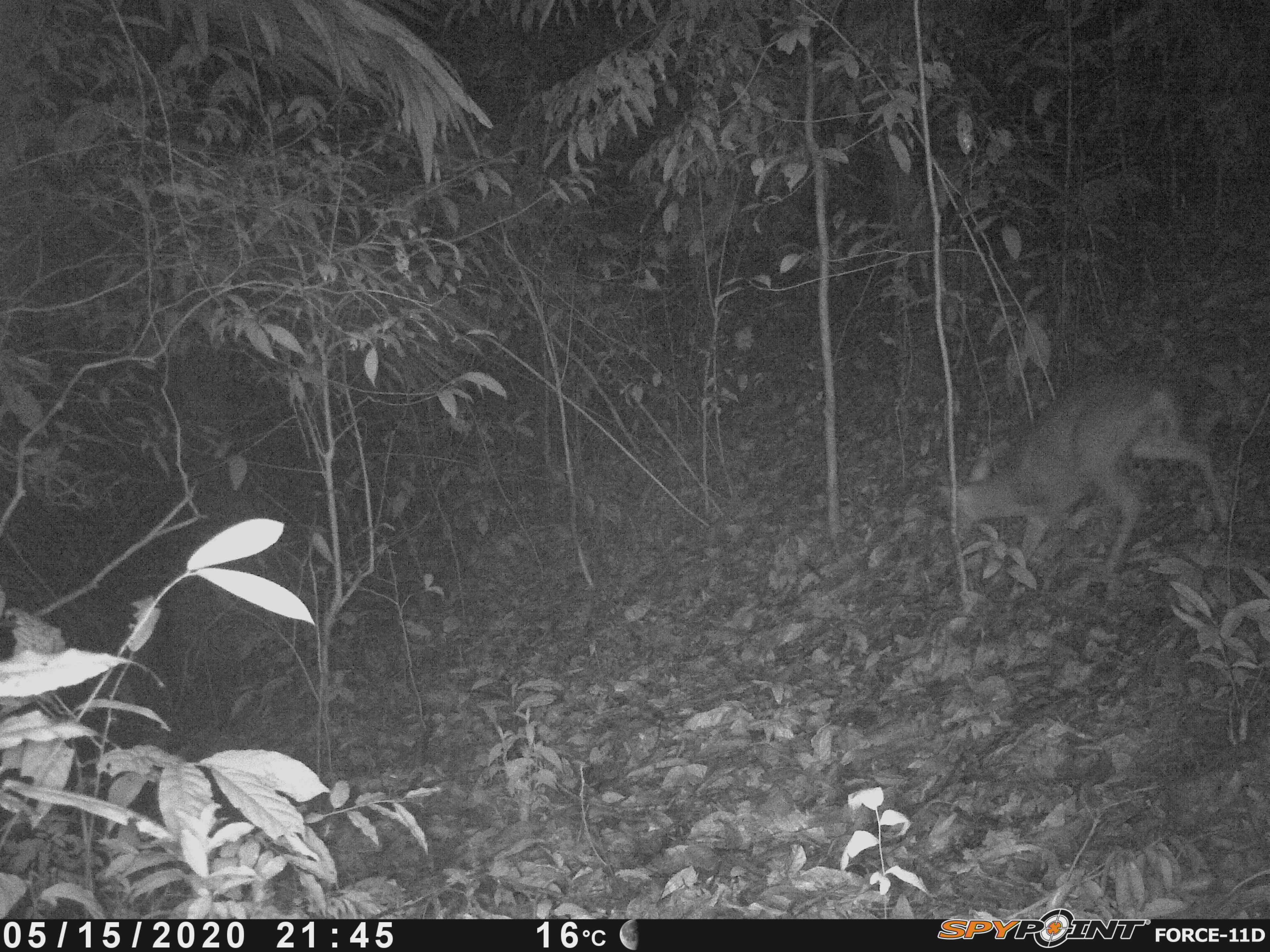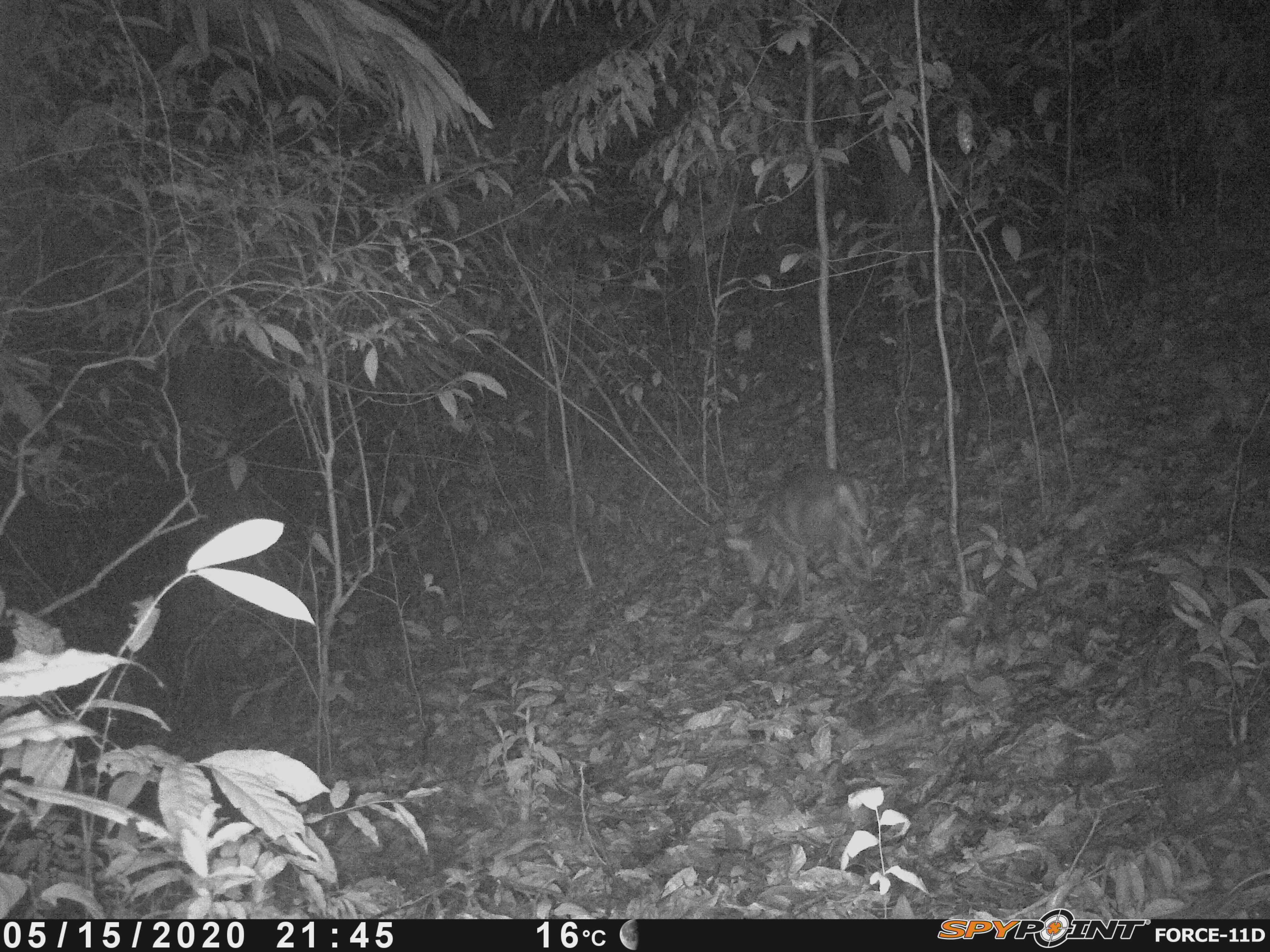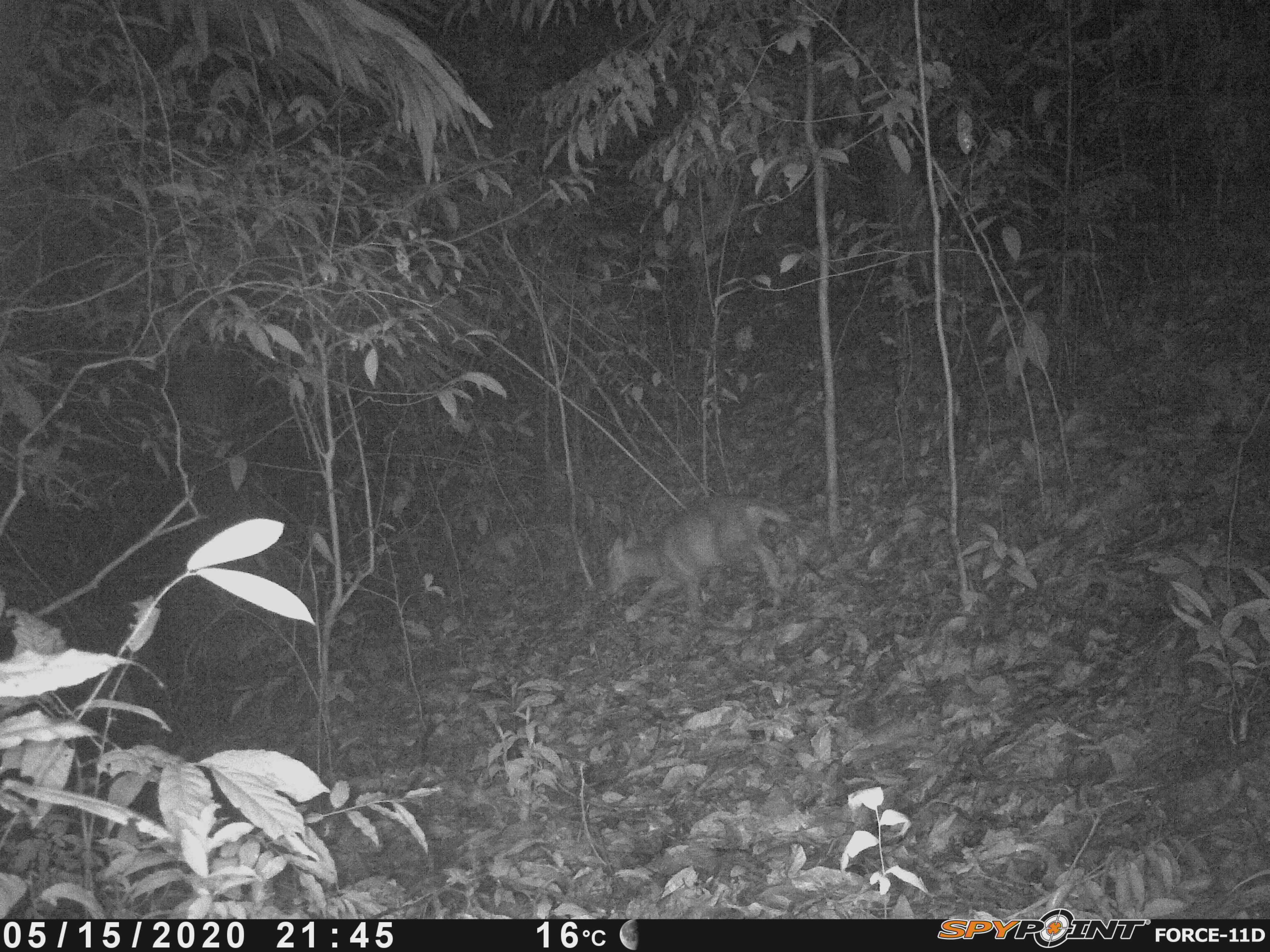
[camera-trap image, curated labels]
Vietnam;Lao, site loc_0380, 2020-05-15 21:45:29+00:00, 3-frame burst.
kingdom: Animalia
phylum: Chordata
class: Mammalia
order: Artiodactyla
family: Cervidae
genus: Muntiacus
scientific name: Muntiacus rooseveltorum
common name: roosevelt's muntjac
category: roosevelts muntjac group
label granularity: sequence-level